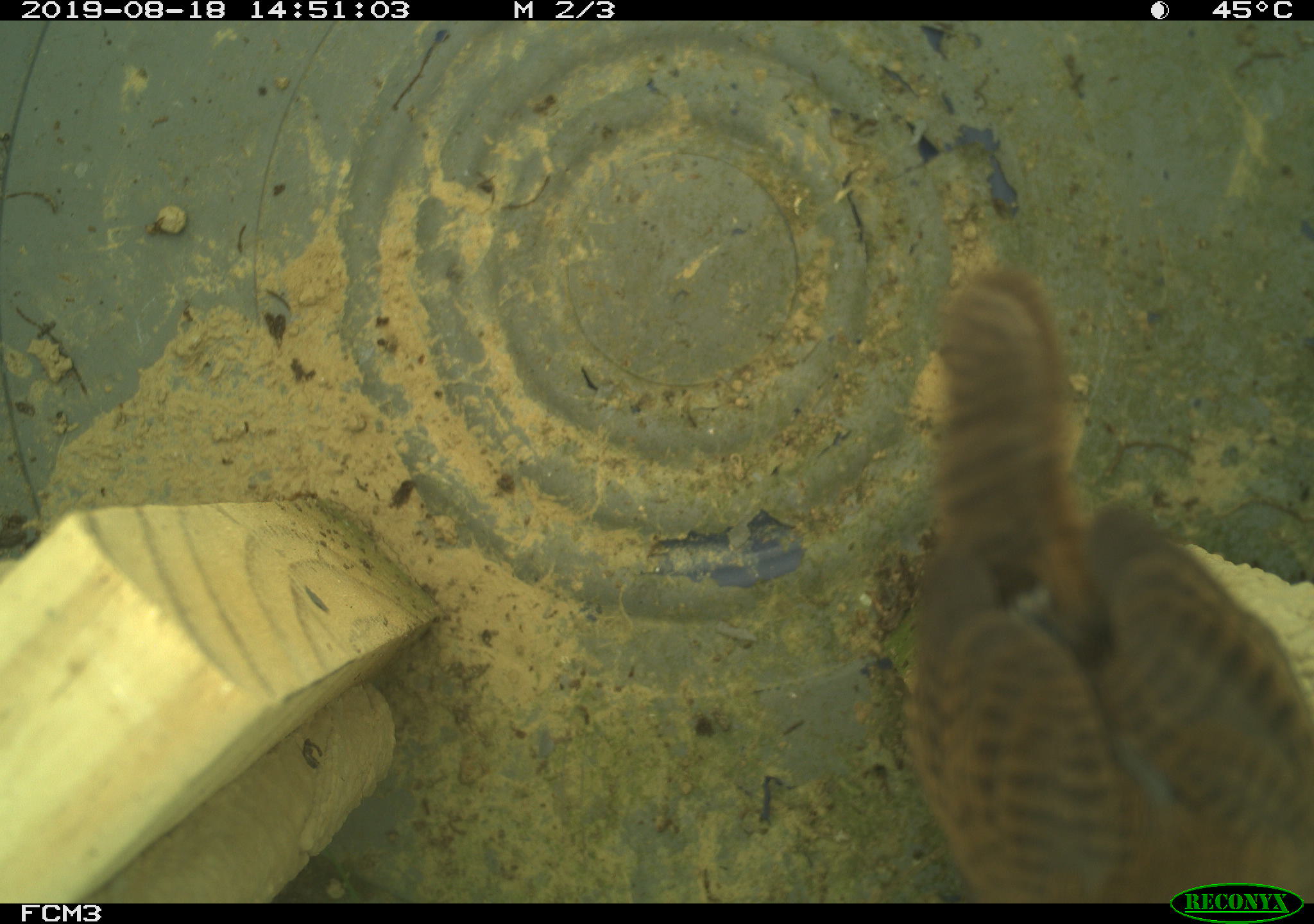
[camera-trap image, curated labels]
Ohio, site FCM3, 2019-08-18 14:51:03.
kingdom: Animalia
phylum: Chordata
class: Aves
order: Passeriformes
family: Troglodytidae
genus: Troglodytes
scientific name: Troglodytes aedon aedon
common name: northern house wren